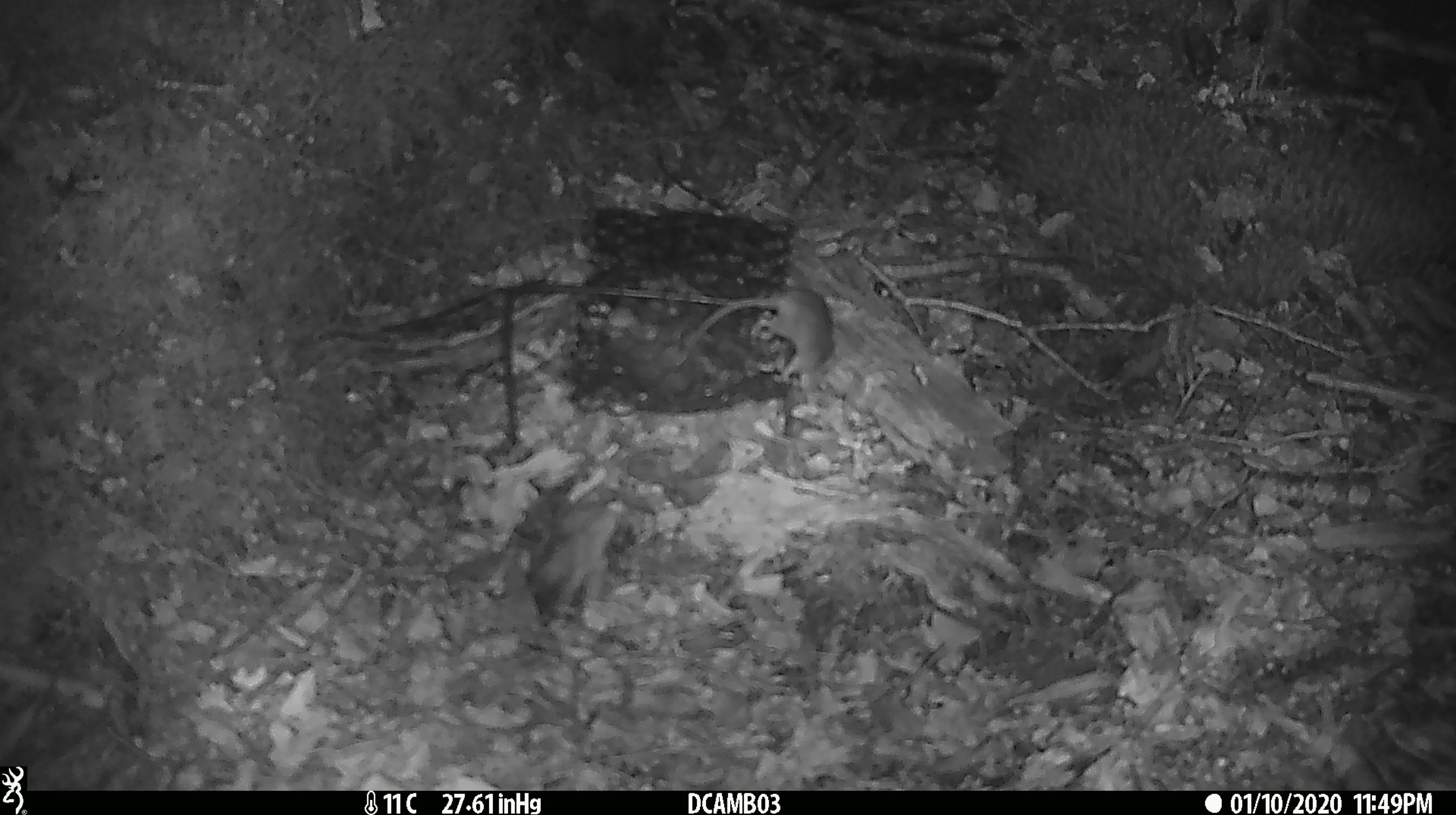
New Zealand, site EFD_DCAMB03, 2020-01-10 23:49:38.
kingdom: Animalia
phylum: Chordata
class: Mammalia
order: Rodentia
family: Muridae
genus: Mus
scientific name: Mus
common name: mouse